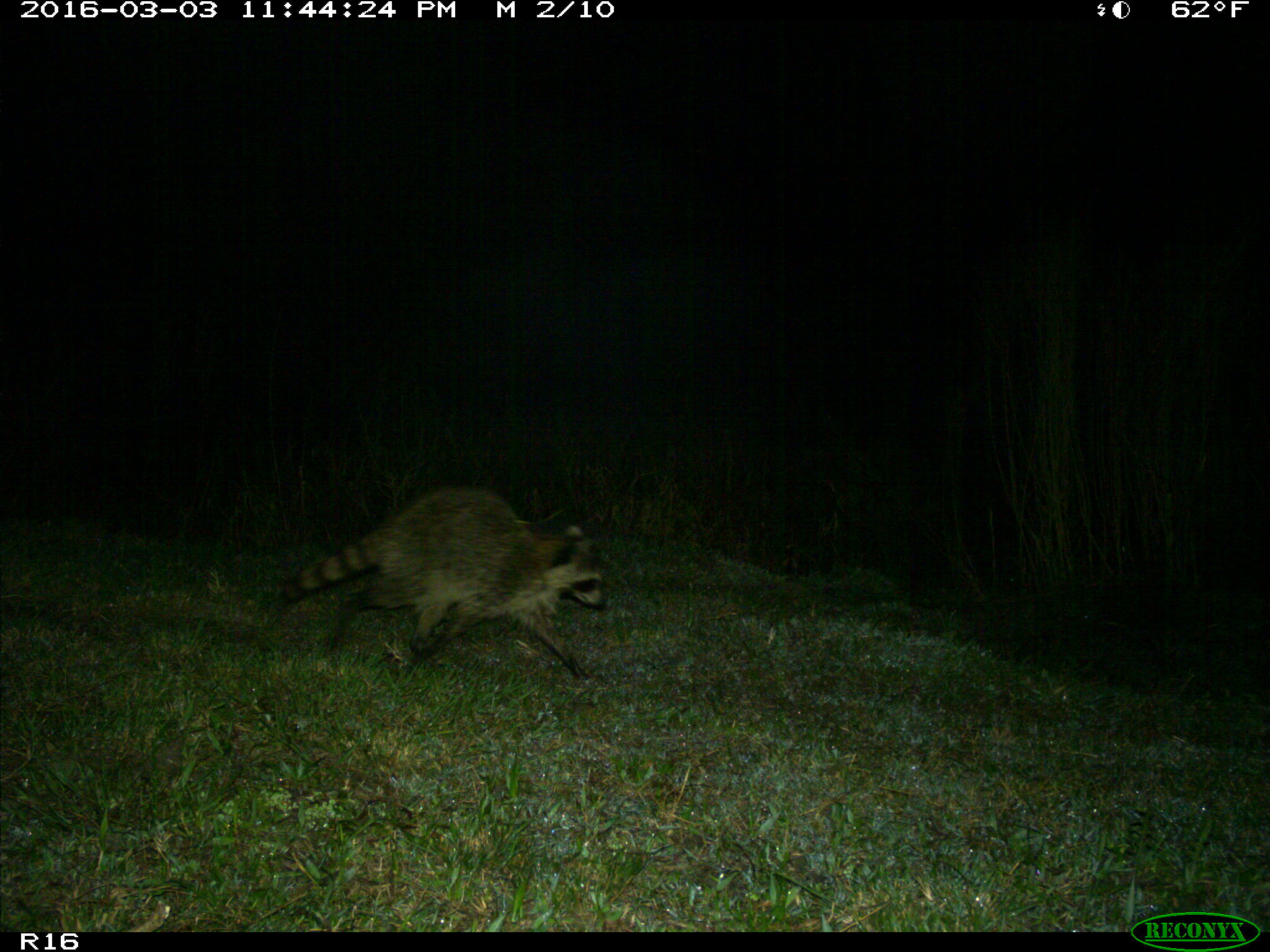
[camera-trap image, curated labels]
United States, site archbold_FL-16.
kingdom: Animalia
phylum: Chordata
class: Mammalia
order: Carnivora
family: Procyonidae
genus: Procyon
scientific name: Procyon lotor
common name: common raccoon